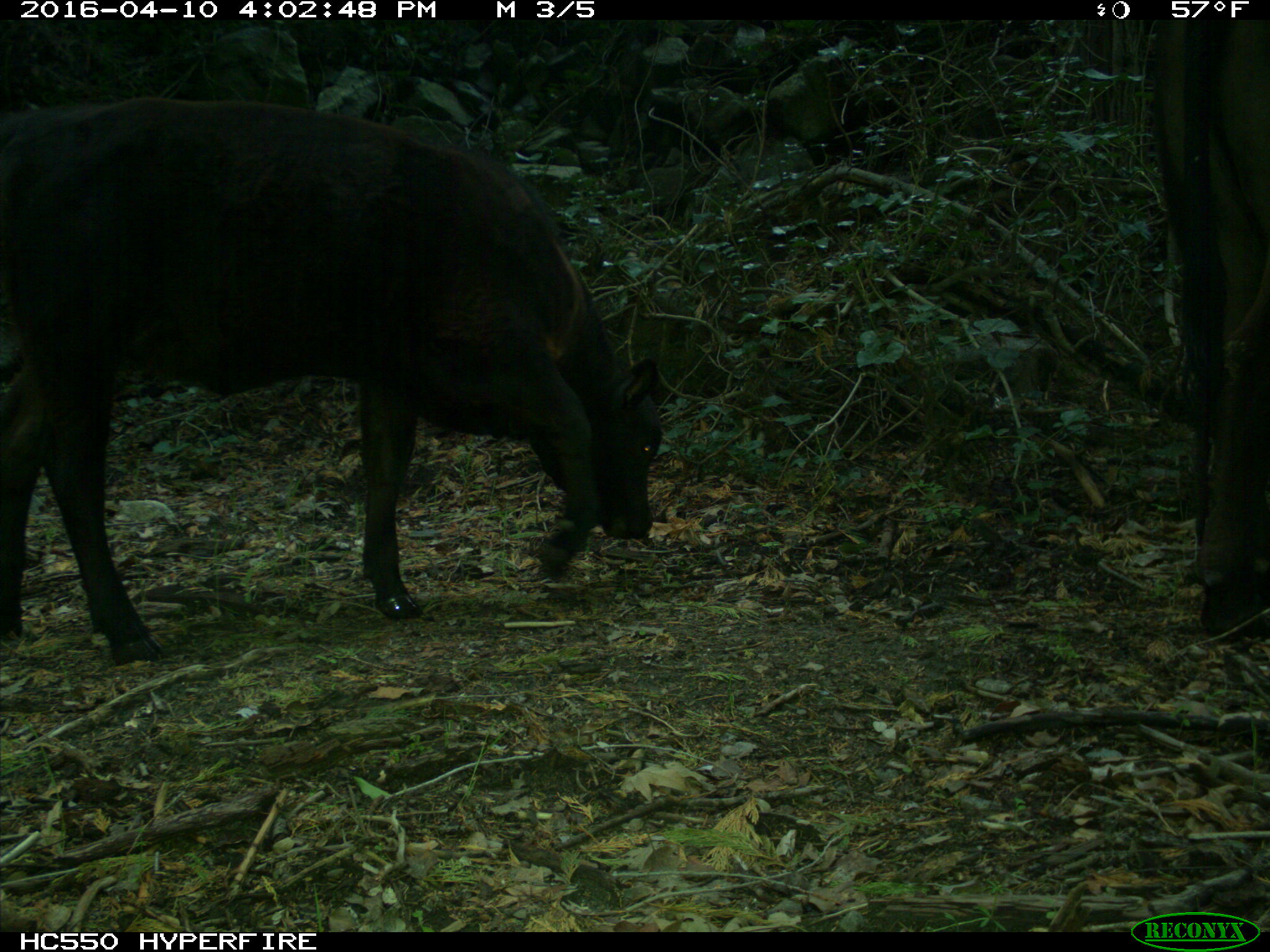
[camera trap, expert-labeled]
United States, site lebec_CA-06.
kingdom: Animalia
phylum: Chordata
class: Mammalia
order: Artiodactyla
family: Bovidae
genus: Bos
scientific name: Bos taurus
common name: domestic cow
Bos taurus (domestic cow).